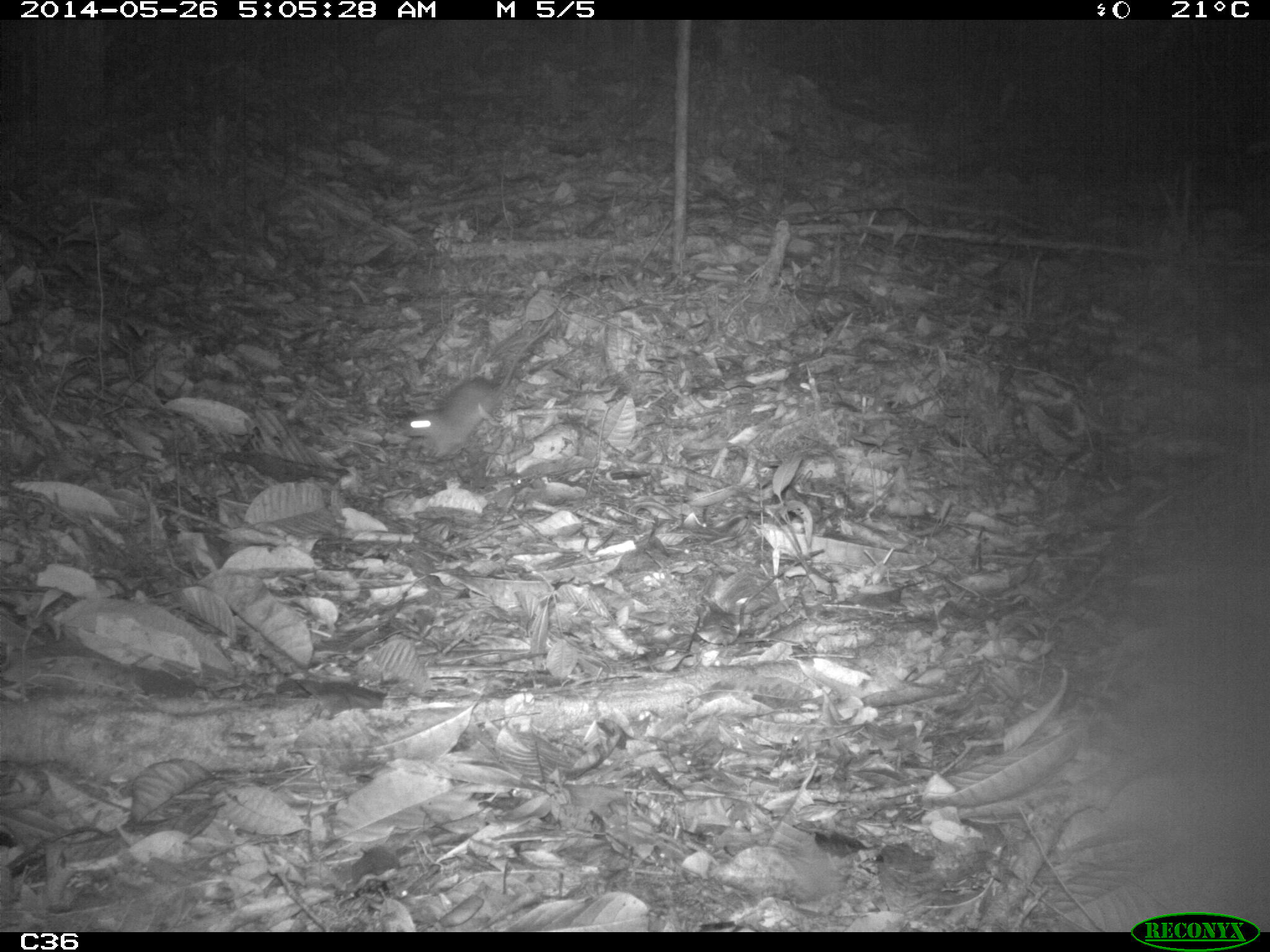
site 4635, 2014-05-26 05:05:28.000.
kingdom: Animalia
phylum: Chordata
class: Mammalia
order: Rodentia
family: Muridae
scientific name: Muridae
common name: mice, rats, and gerbils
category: unknown mouse or rat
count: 1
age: adult